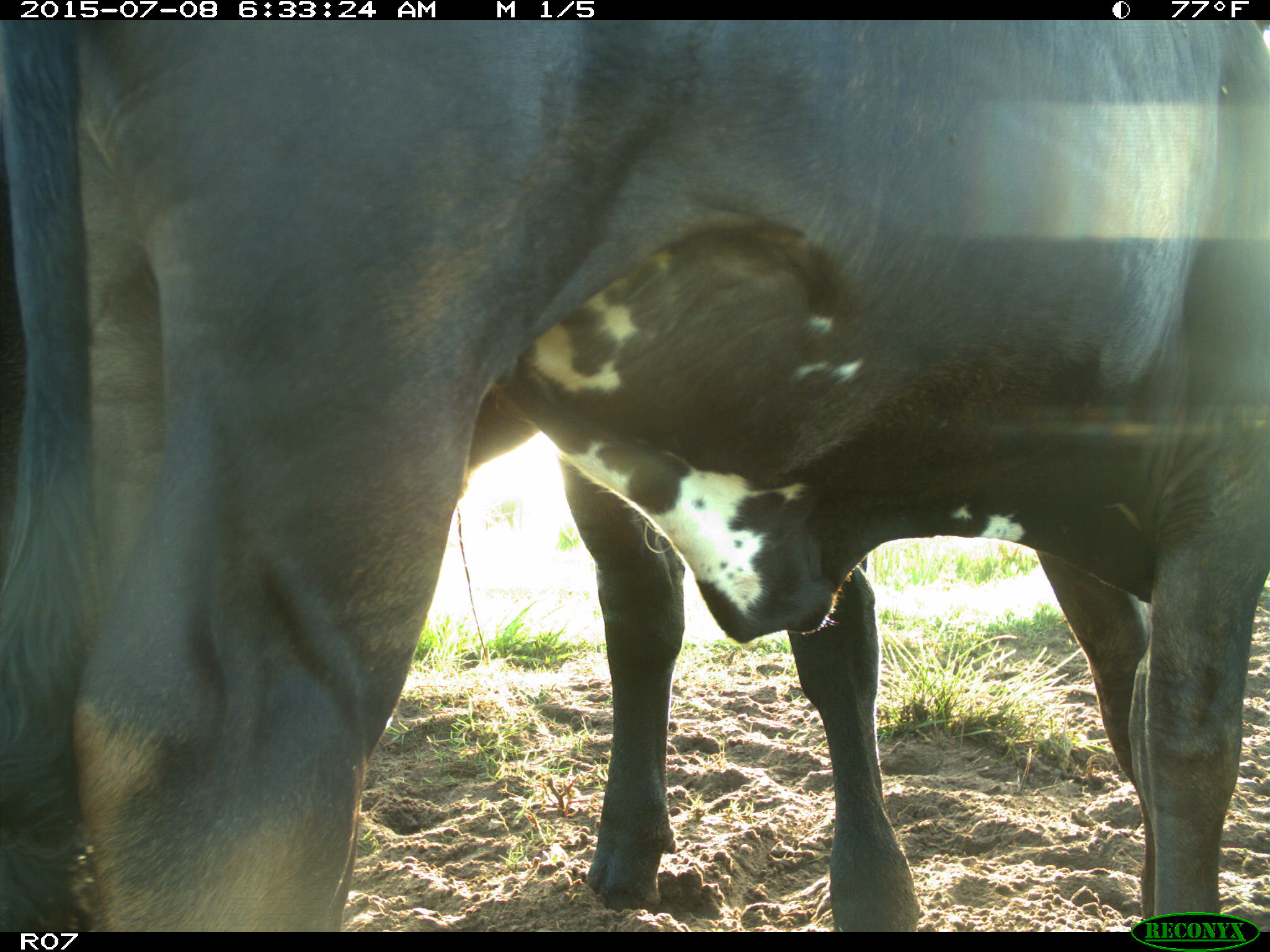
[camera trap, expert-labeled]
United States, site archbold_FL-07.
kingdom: Animalia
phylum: Chordata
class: Mammalia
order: Artiodactyla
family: Bovidae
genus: Bos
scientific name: Bos taurus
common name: domestic cow